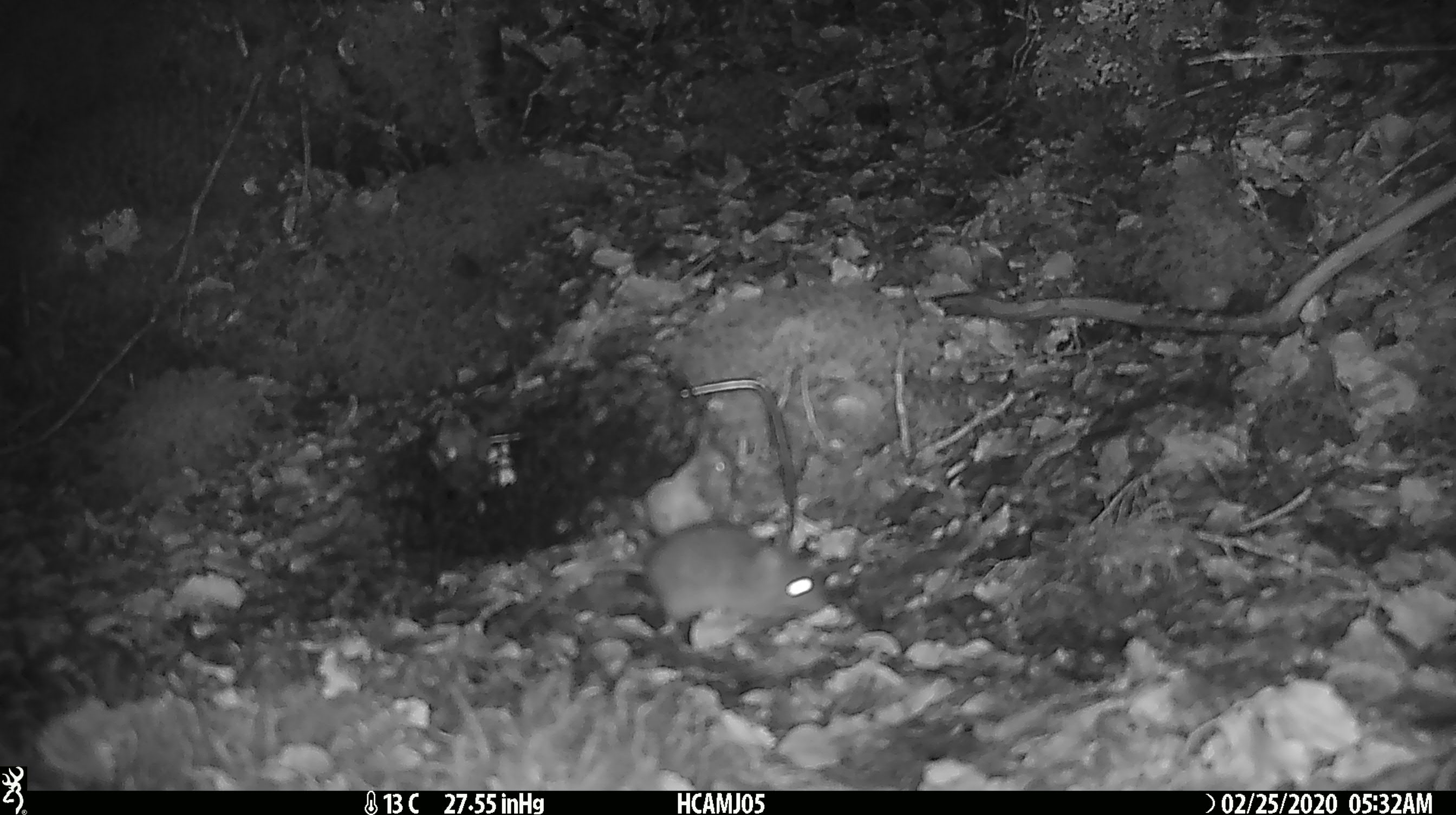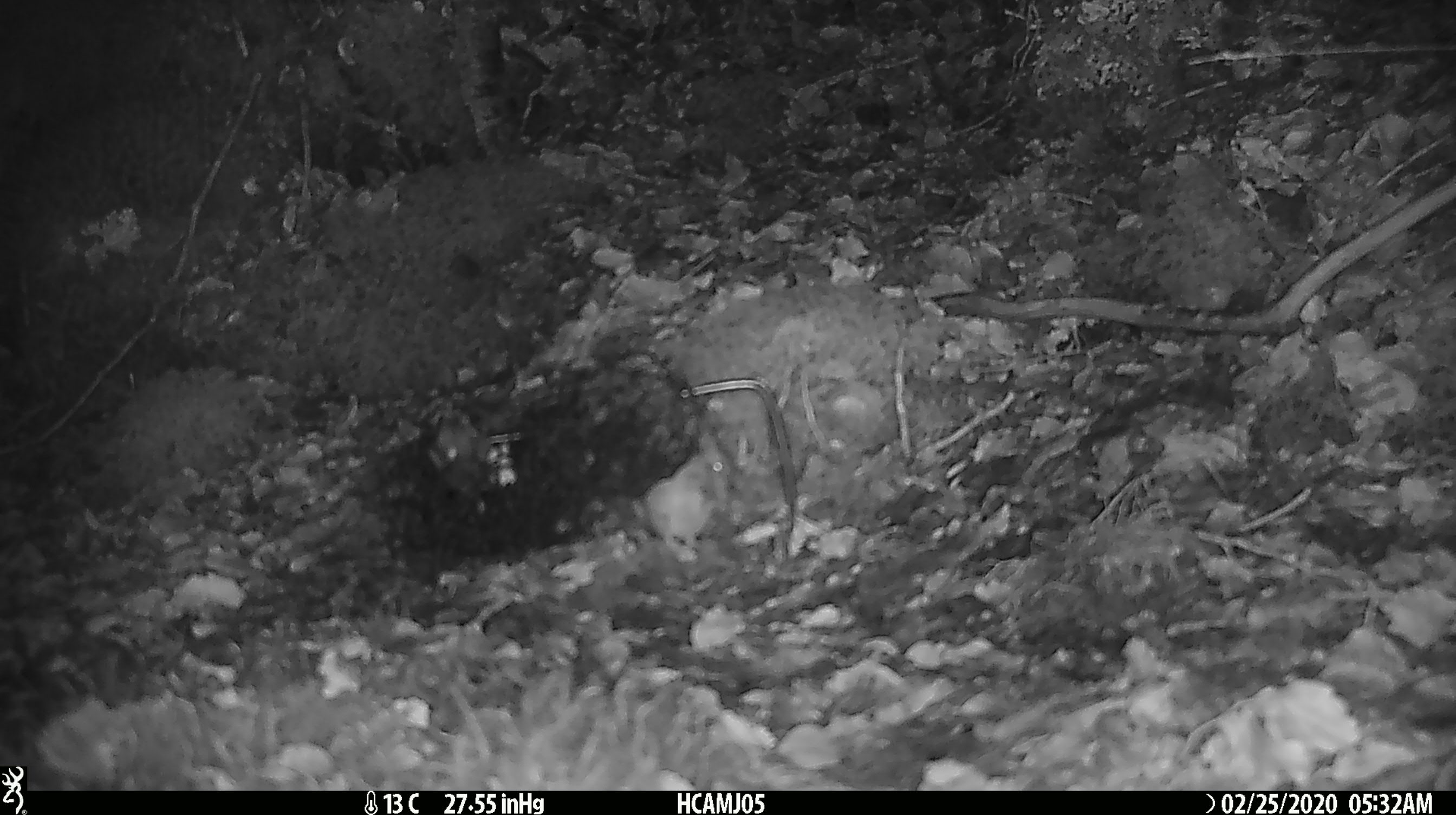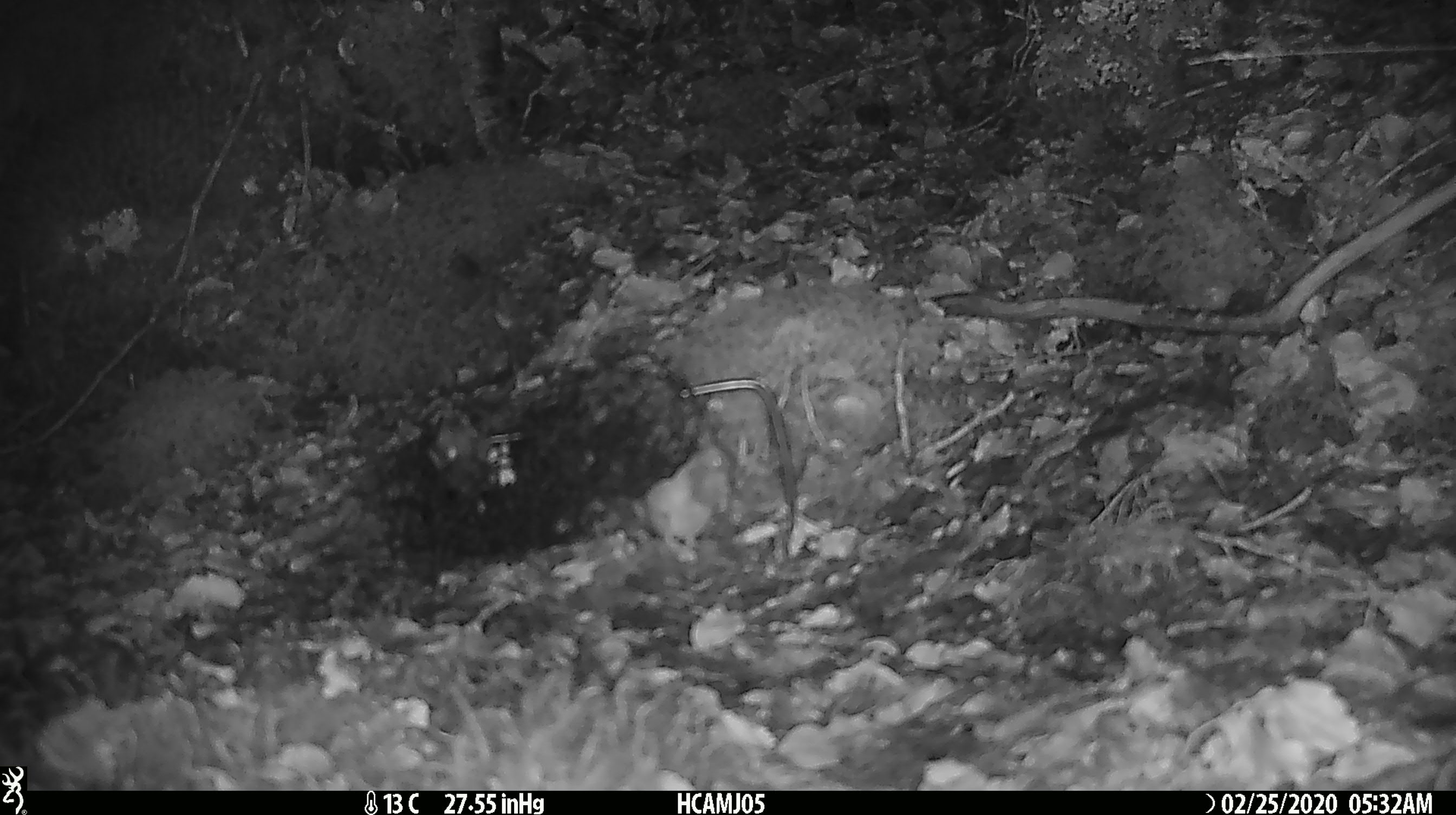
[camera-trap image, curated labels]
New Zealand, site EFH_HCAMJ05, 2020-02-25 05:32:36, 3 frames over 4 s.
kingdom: Animalia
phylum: Chordata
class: Mammalia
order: Rodentia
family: Muridae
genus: Mus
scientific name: Mus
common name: mouse